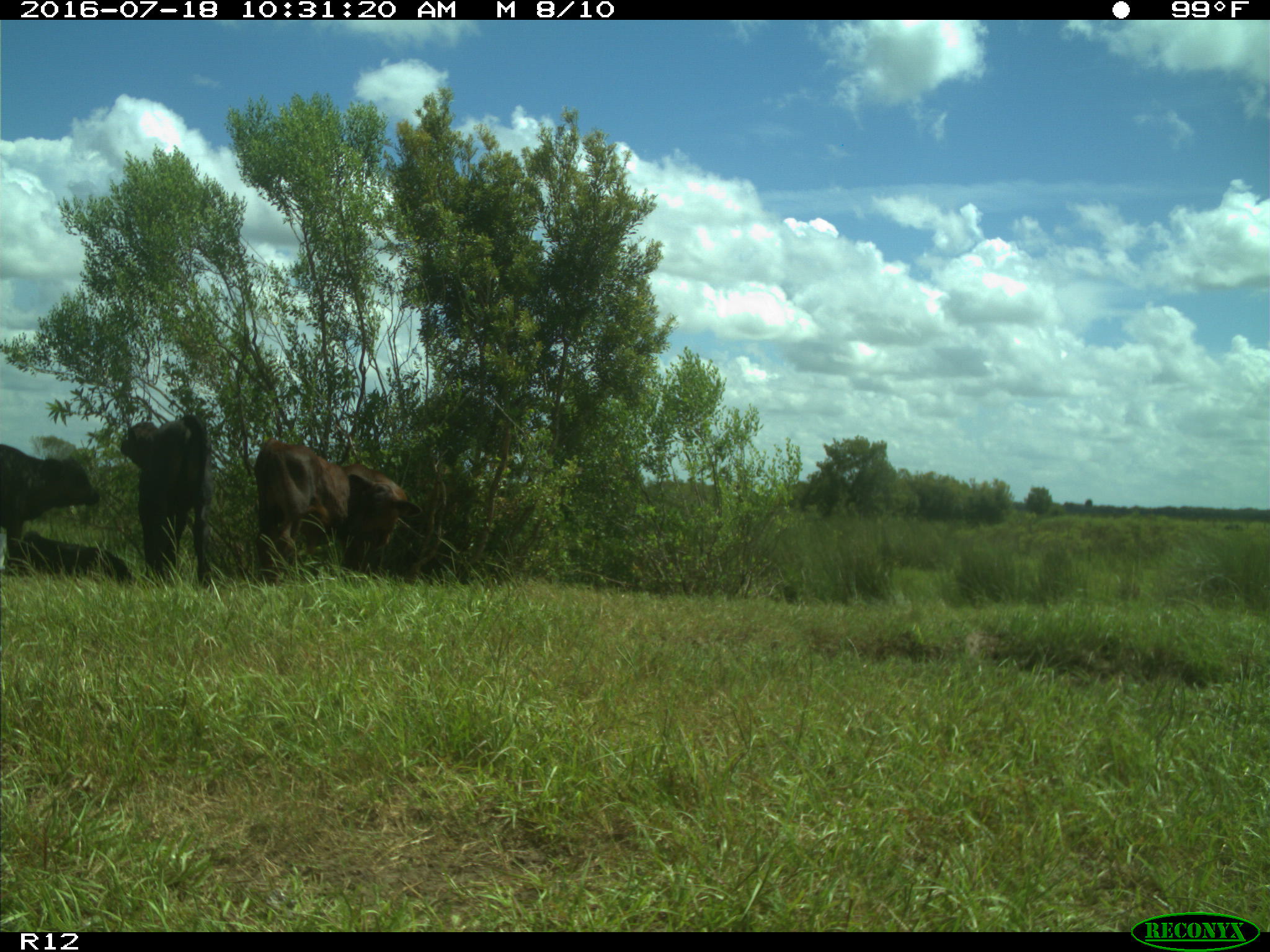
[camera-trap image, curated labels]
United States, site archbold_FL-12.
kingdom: Animalia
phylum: Chordata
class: Mammalia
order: Artiodactyla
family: Bovidae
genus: Bos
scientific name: Bos taurus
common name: domestic cow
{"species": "Bos taurus (domestic cow)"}